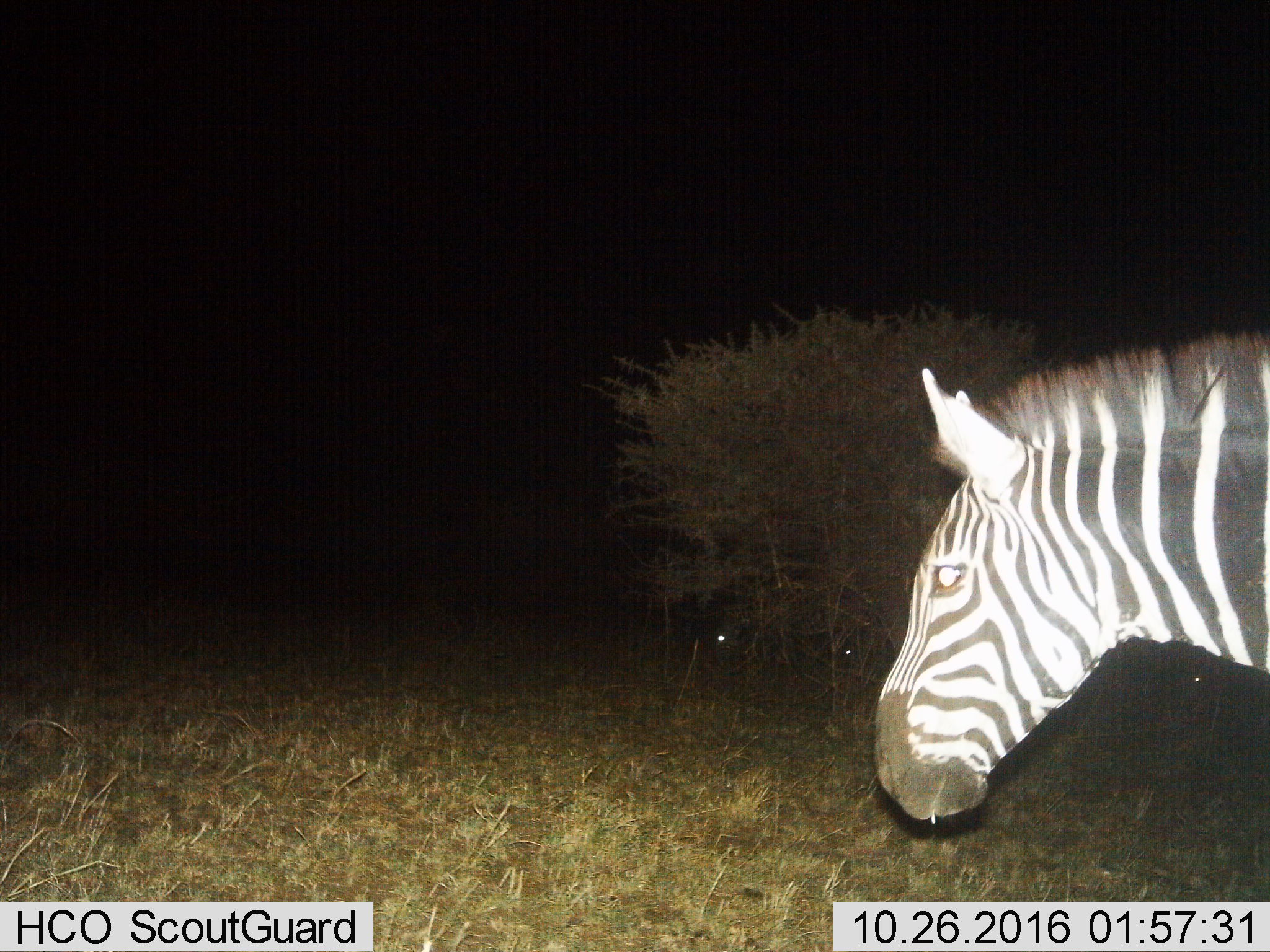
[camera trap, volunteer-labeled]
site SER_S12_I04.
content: unidentified animal